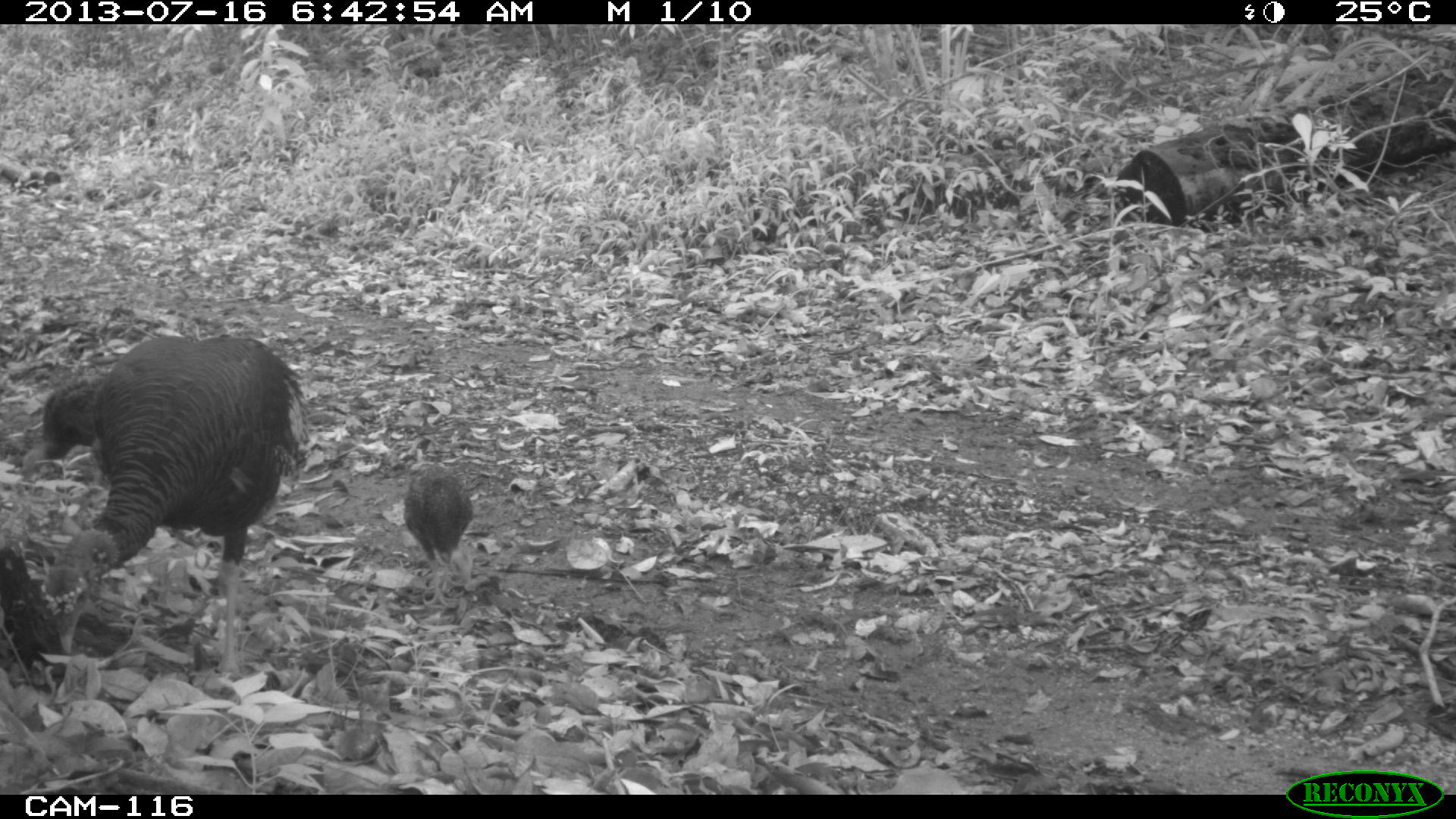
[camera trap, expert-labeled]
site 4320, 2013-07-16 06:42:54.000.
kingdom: Animalia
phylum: Chordata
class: Aves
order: Galliformes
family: Phasianidae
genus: Meleagris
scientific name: Meleagris ocellata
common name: ocellated turkey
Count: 3.